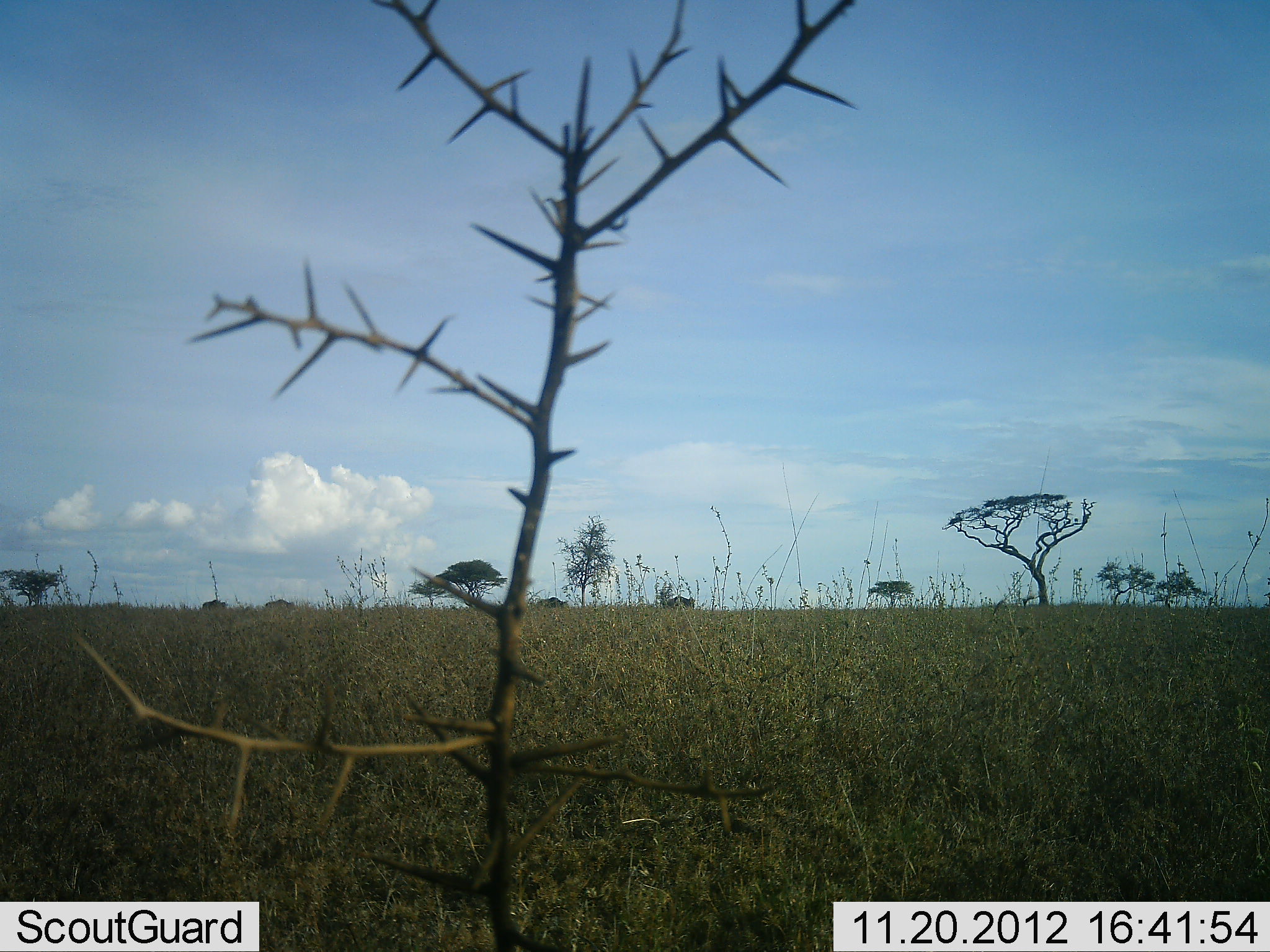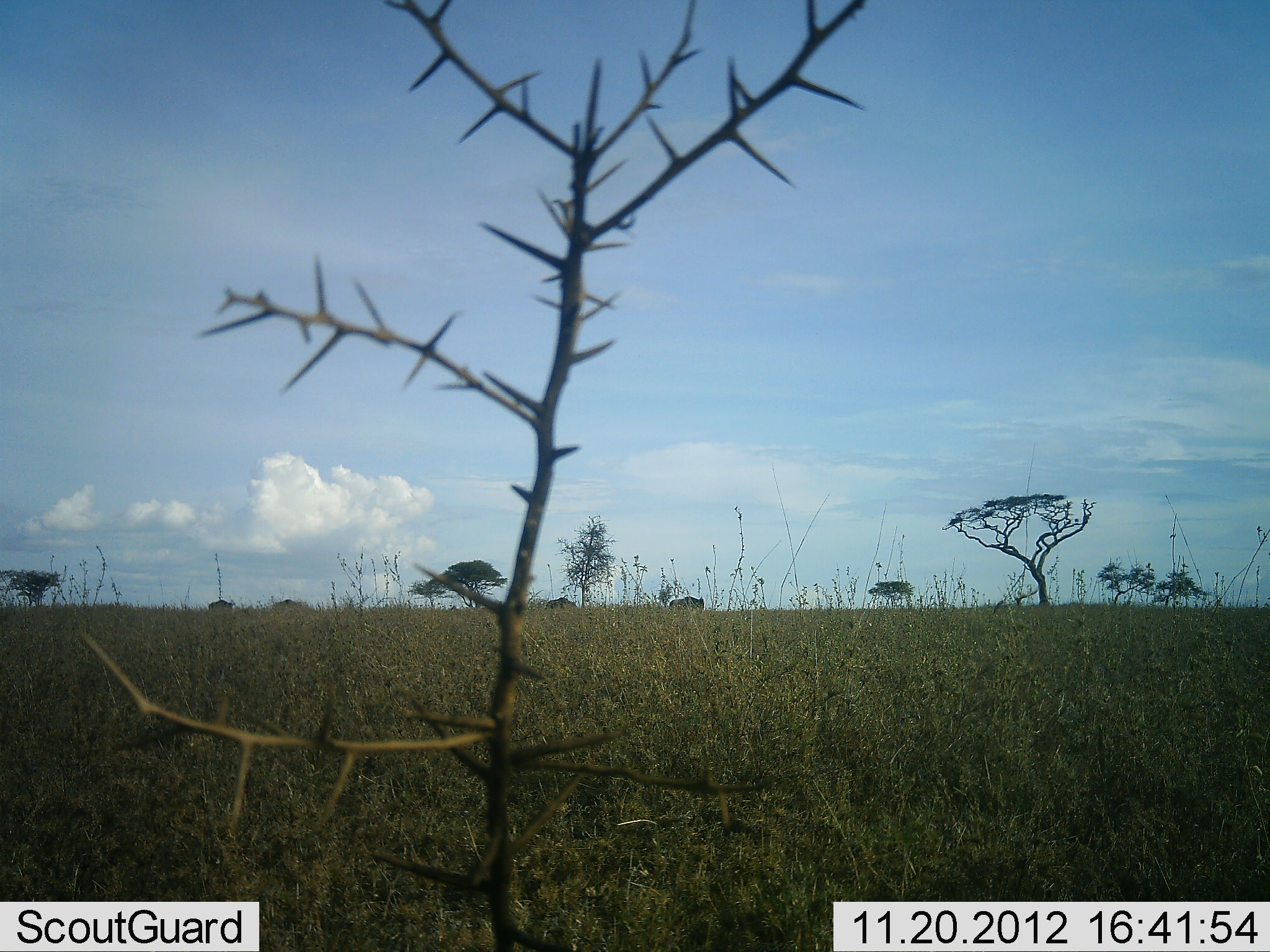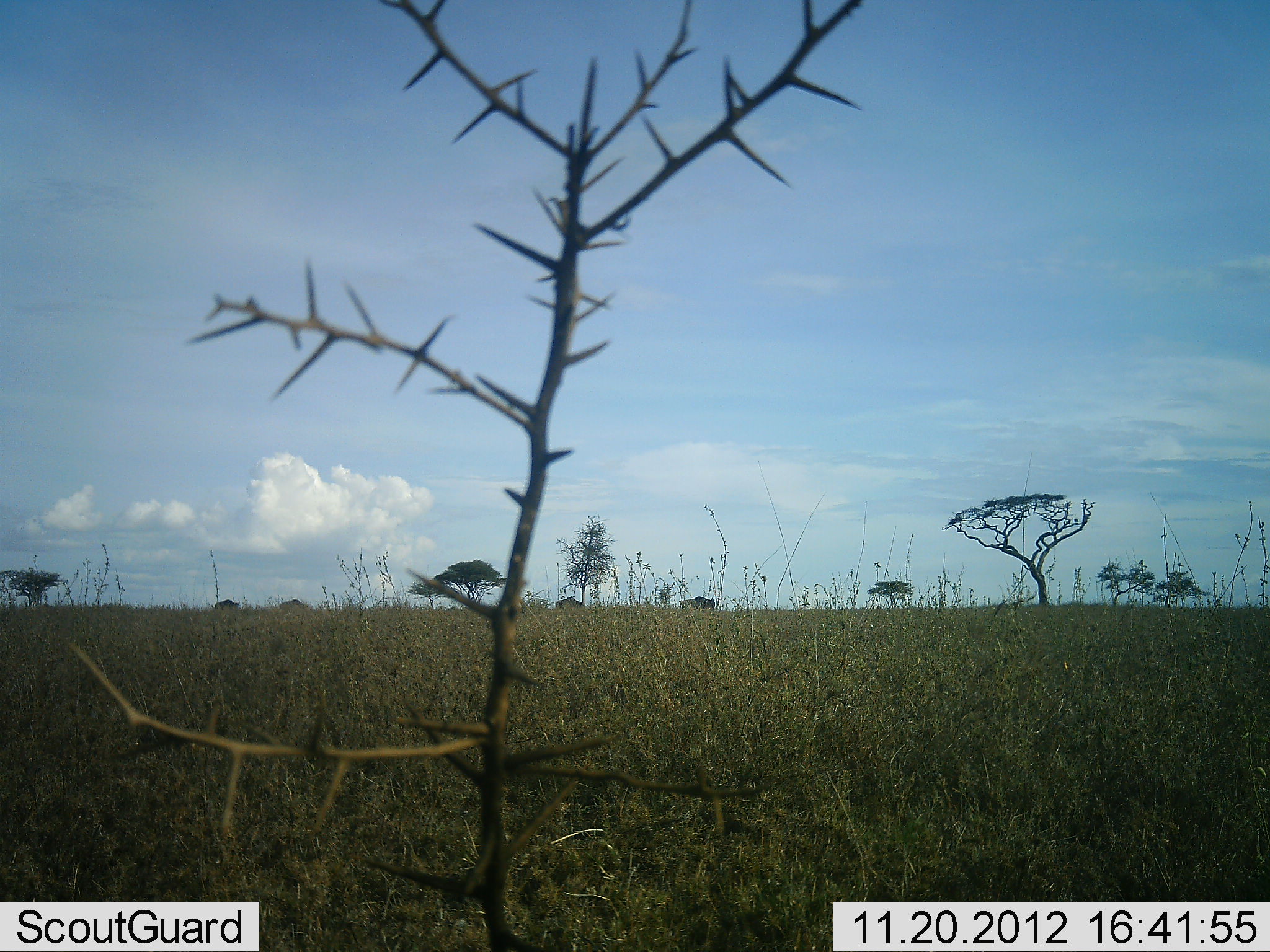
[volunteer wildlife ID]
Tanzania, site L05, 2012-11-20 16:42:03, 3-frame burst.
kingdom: Animalia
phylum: Chordata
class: Mammalia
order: Artiodactyla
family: Bovidae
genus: Connochaetes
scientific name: Connochaetes taurinus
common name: blue wildebeest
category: wildebeest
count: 4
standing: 0%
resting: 0%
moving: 100%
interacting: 0%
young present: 0%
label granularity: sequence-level